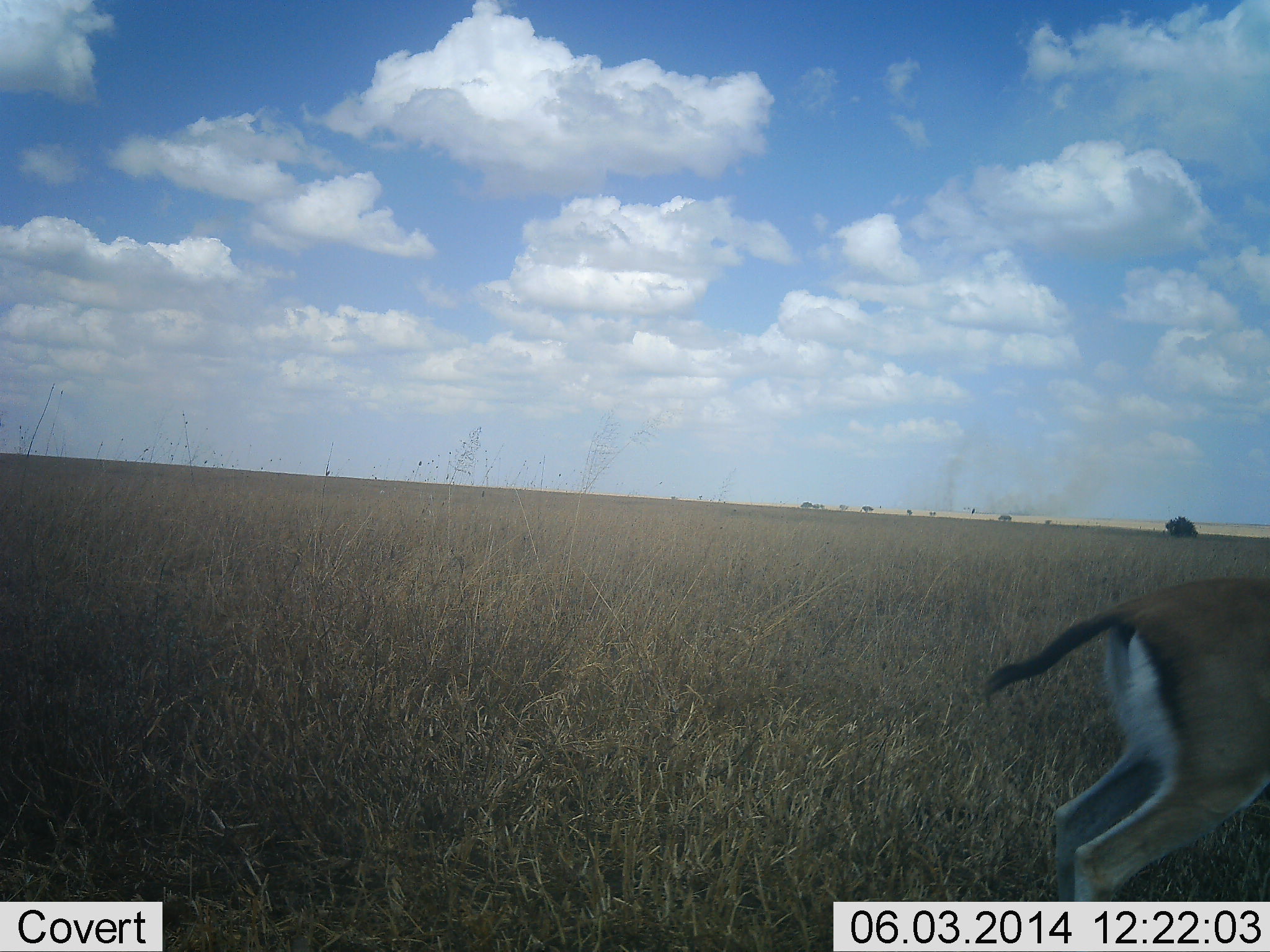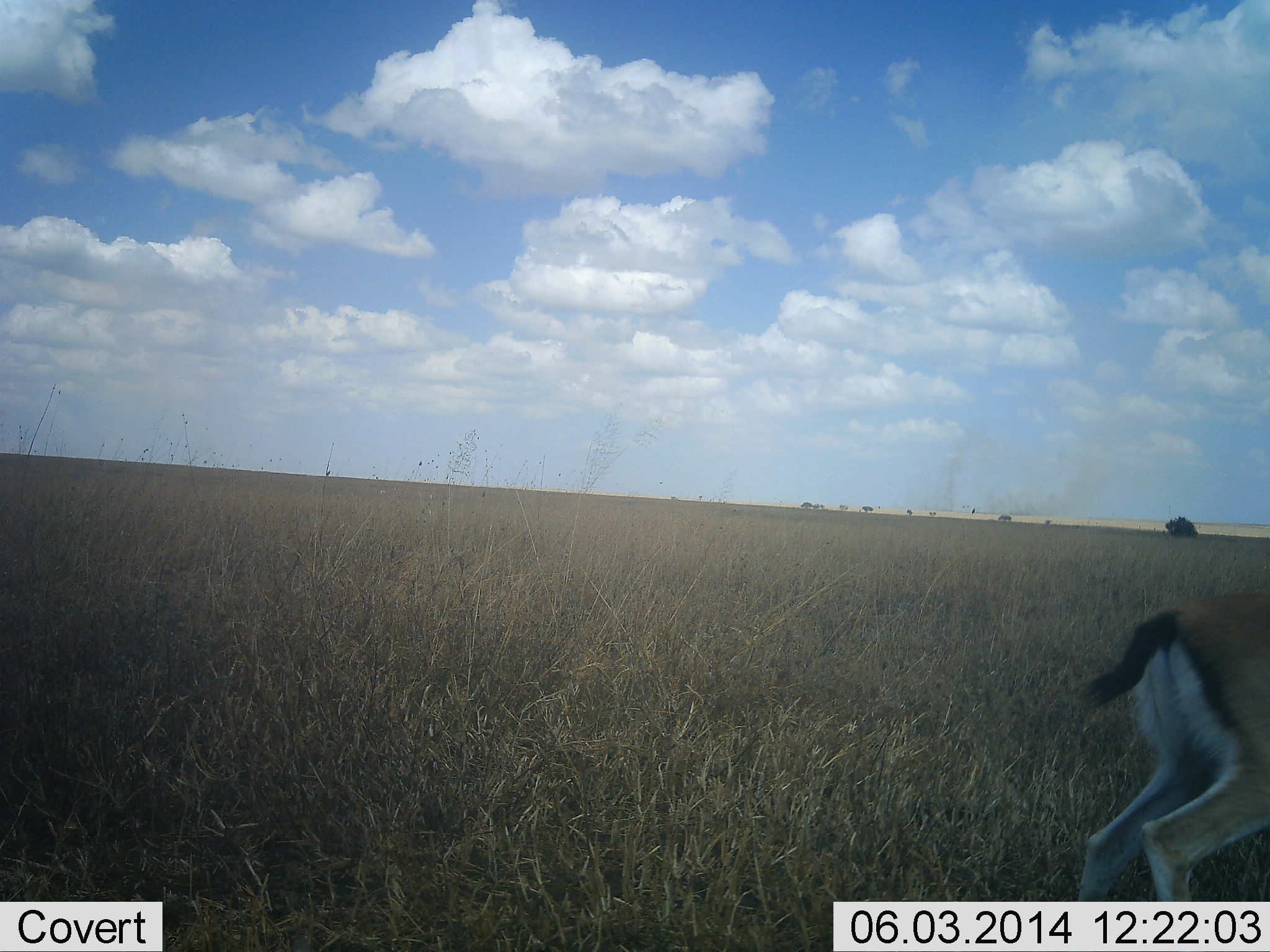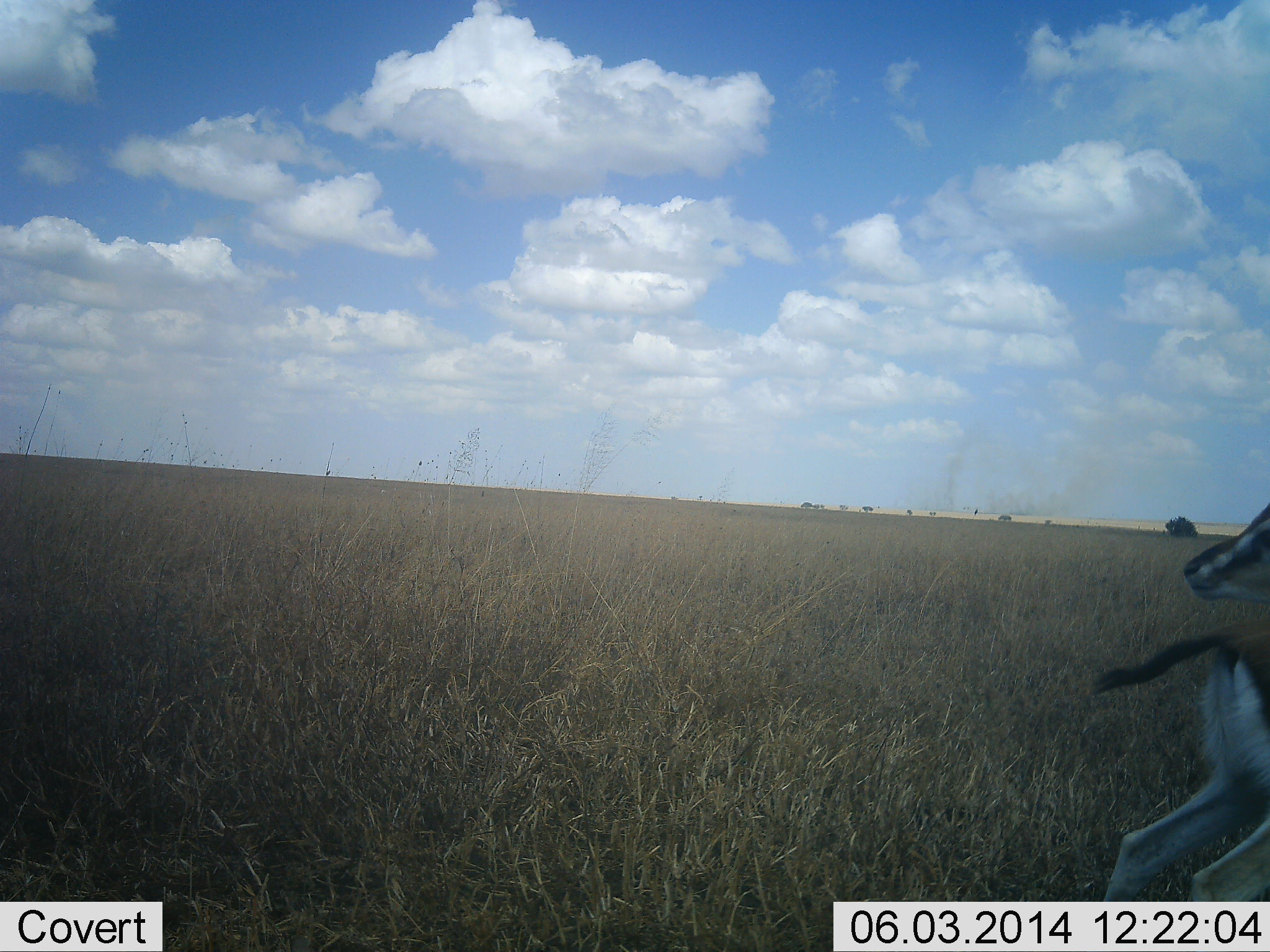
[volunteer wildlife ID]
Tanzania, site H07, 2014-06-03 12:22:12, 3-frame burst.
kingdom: Animalia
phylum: Chordata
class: Mammalia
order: Artiodactyla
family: Bovidae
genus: Eudorcas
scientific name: Eudorcas thomsonii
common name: thomson's gazelle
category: gazellethomsons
Gazellethomsons (thomson's gazelle) (Eudorcas thomsonii), count 1. Behavior (volunteer vote fractions): standing 40%, resting 0%, moving 70%, interacting 0%. Young present (vote fraction): 0%. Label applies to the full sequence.